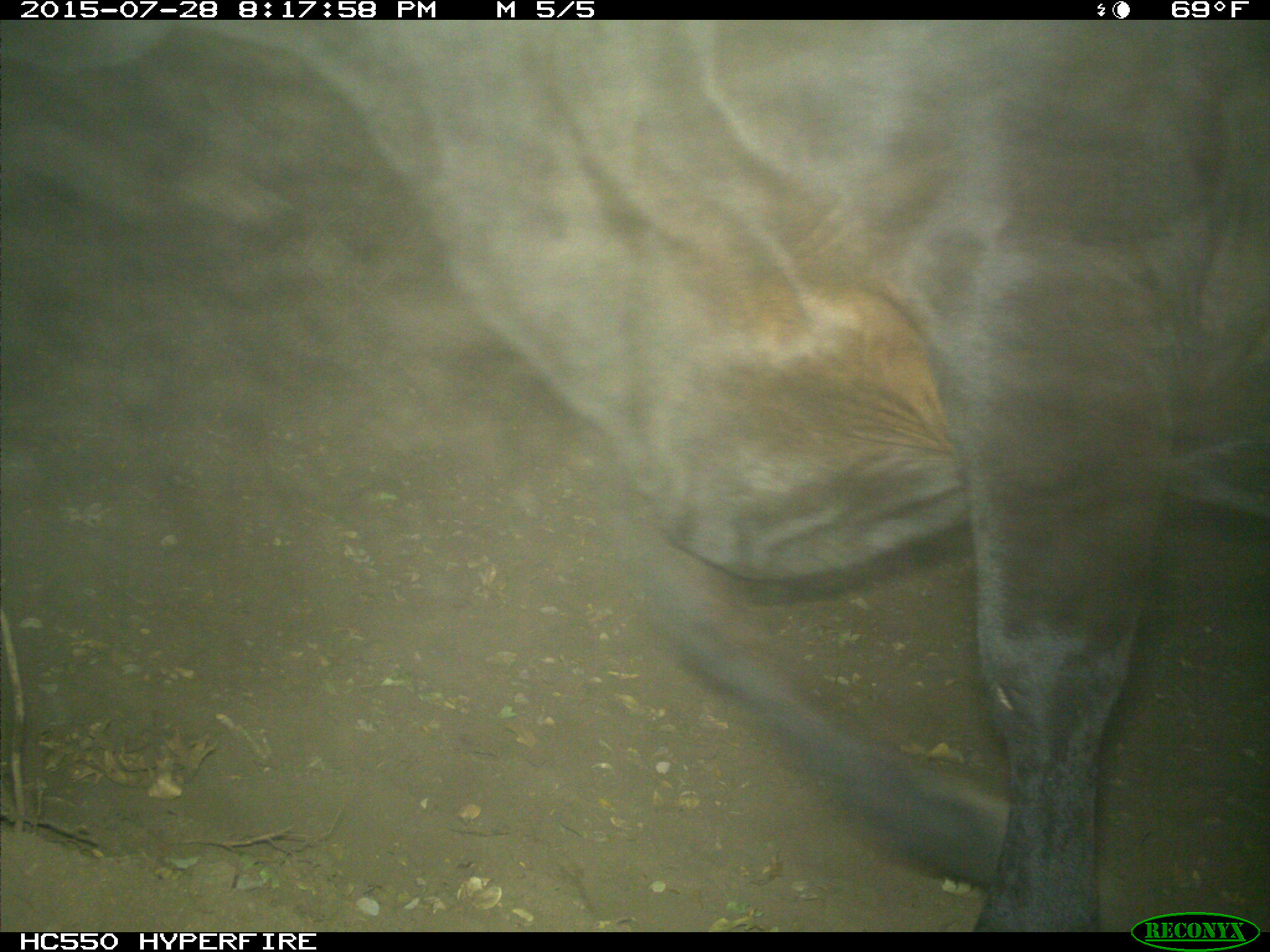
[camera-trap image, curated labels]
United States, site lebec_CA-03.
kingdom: Animalia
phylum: Chordata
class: Mammalia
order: Artiodactyla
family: Bovidae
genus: Bos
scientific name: Bos taurus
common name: domestic cow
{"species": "Bos taurus (domestic cow)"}